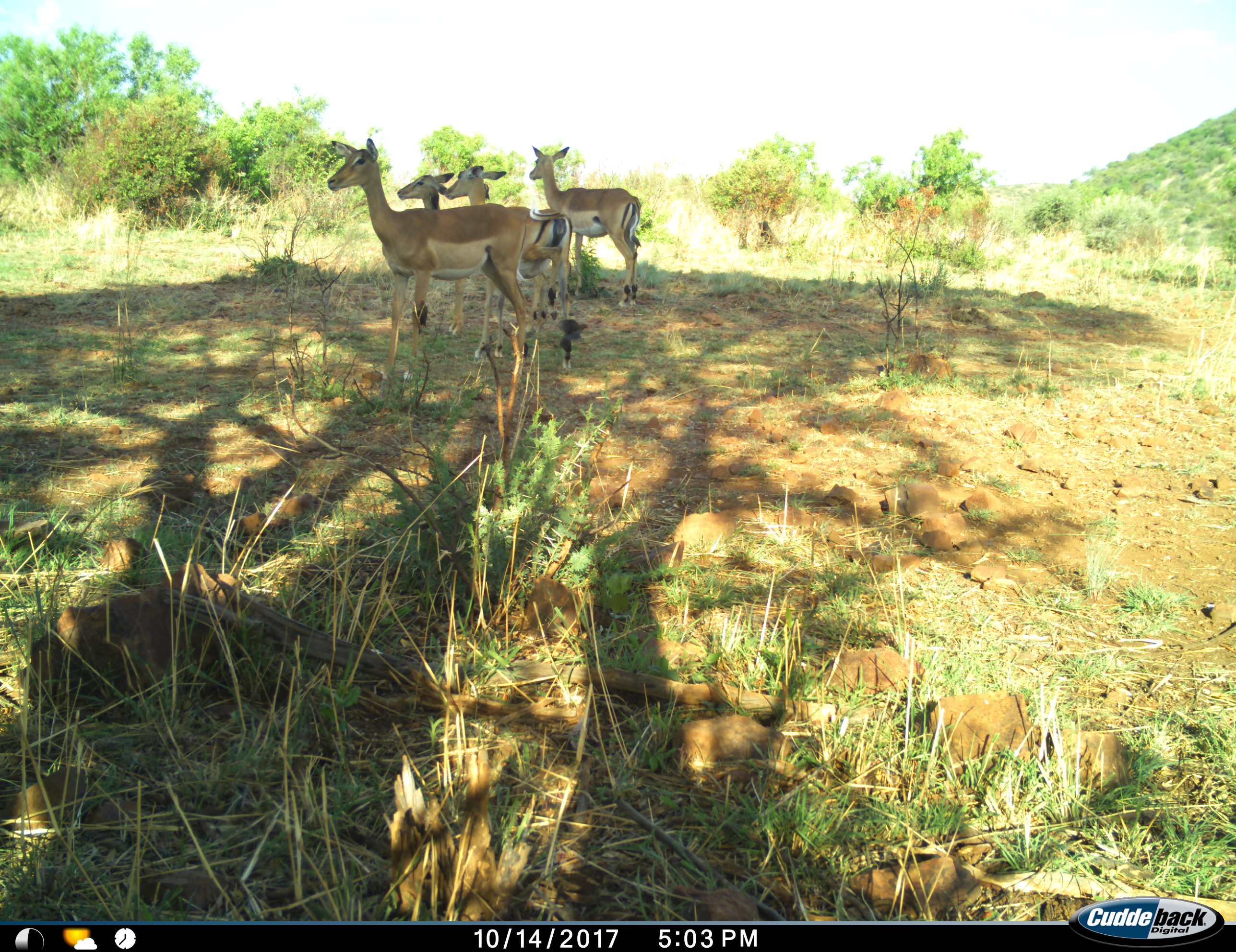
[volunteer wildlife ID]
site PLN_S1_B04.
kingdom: Animalia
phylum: Chordata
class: Mammalia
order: Artiodactyla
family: Bovidae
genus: Aepyceros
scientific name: Aepyceros melampus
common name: impala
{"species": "impala (Aepyceros melampus)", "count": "4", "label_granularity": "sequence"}